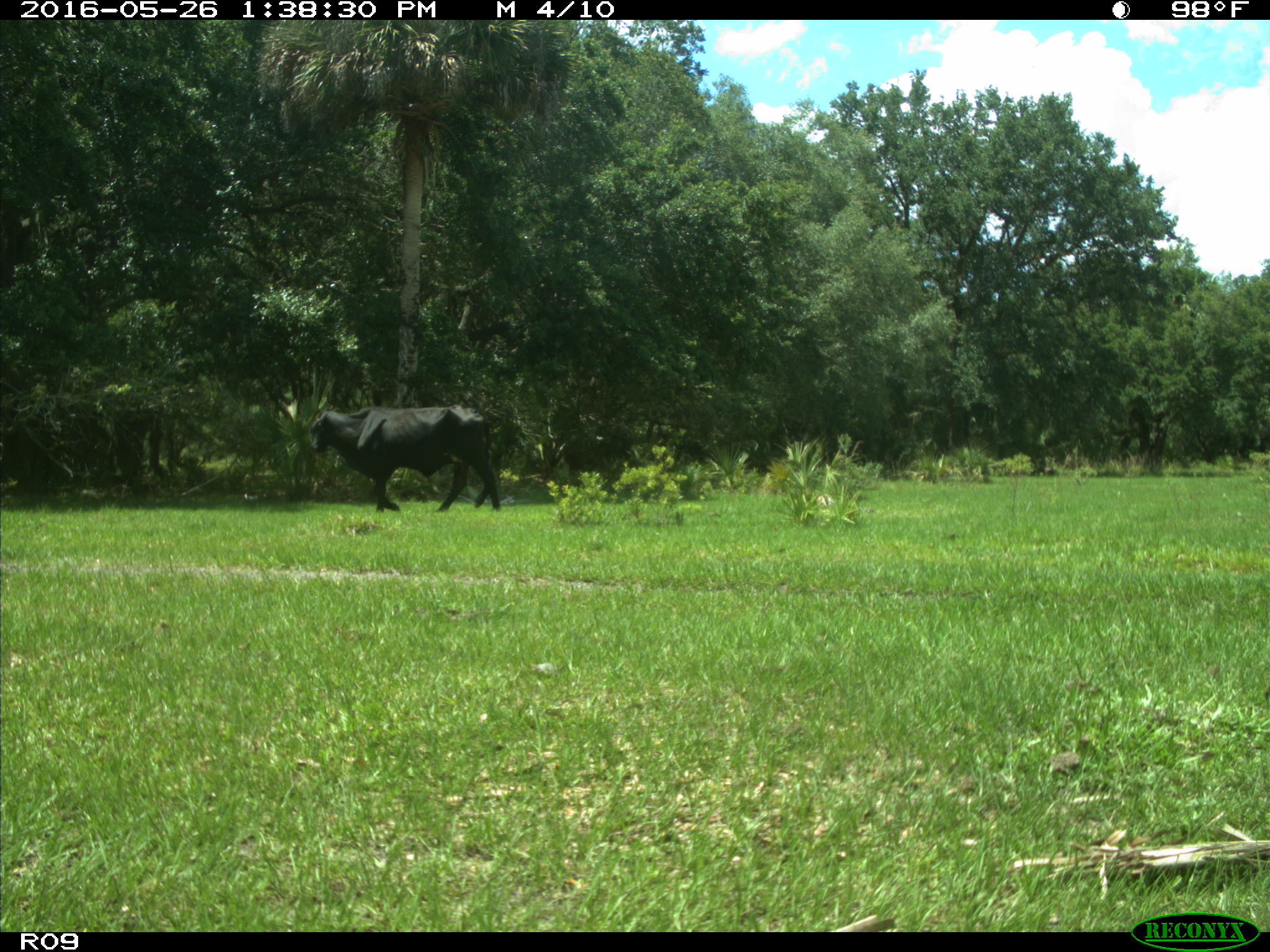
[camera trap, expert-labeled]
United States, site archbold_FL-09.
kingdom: Animalia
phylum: Chordata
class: Mammalia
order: Artiodactyla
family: Bovidae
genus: Bos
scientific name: Bos taurus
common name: domestic cow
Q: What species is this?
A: Bos taurus (domestic cow).